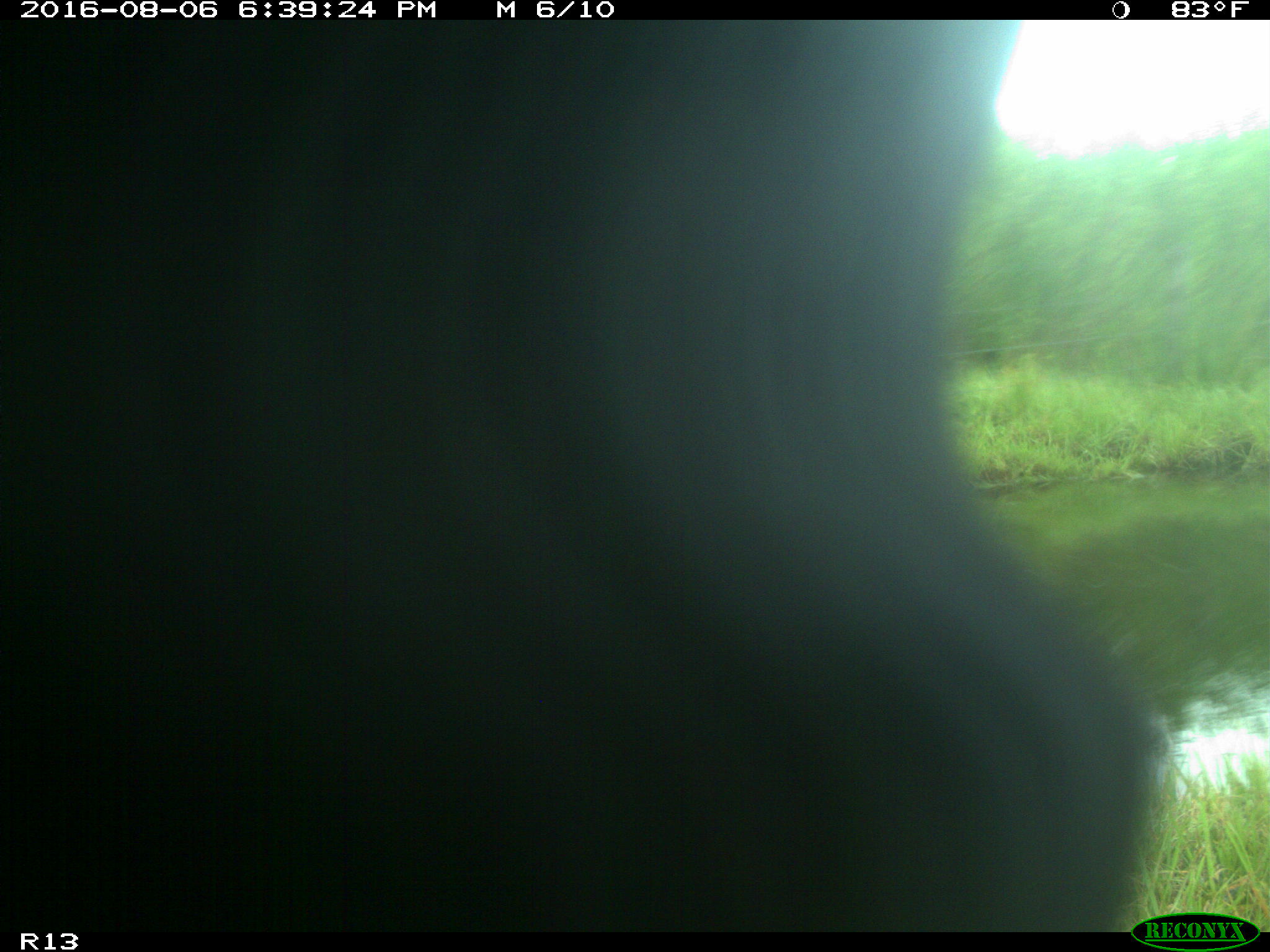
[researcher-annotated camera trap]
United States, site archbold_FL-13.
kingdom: Animalia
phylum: Chordata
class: Mammalia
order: Artiodactyla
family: Bovidae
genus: Bos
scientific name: Bos taurus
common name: domestic cow